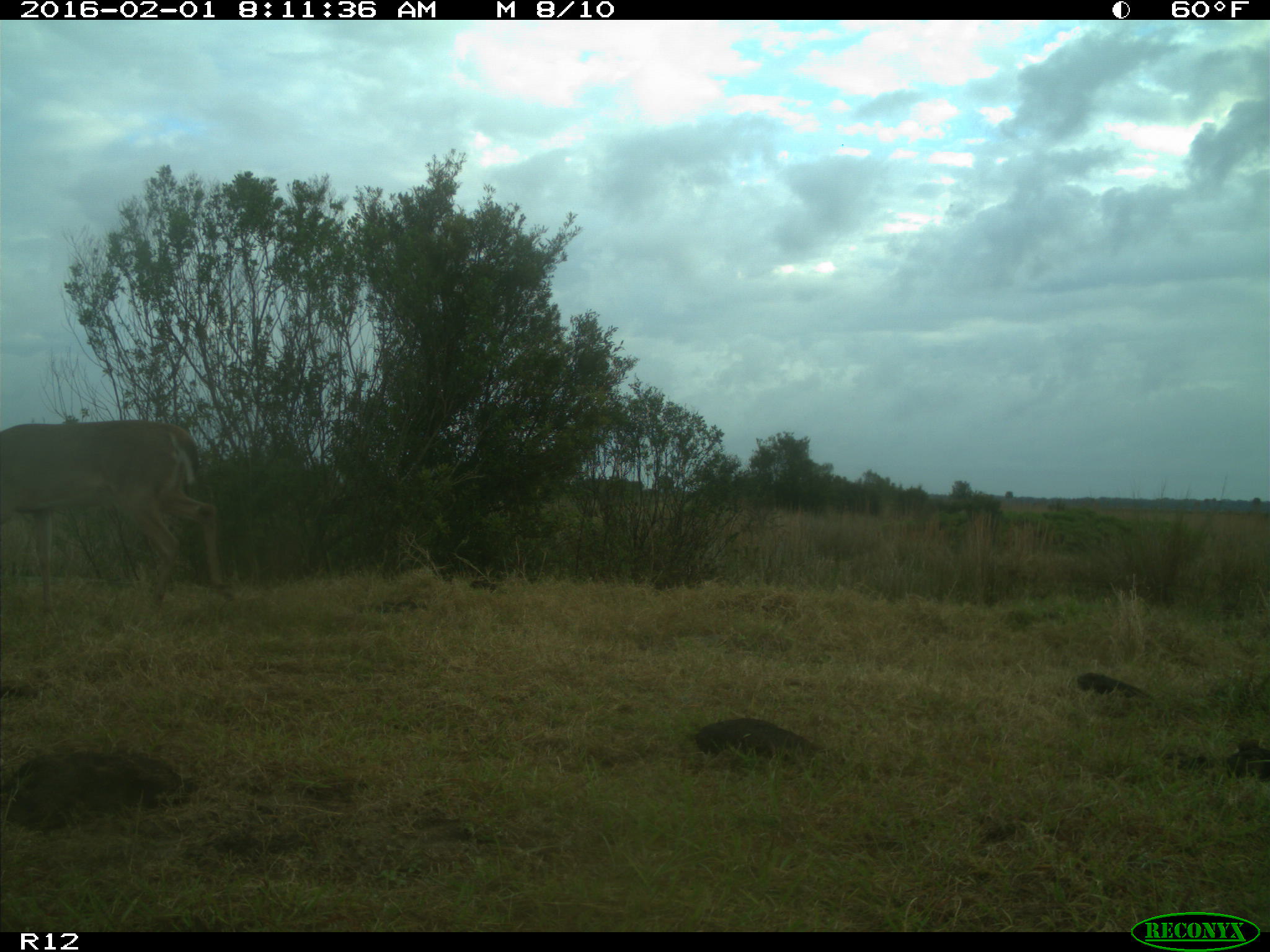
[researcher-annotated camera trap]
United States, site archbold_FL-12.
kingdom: Animalia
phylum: Chordata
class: Mammalia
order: Artiodactyla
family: Cervidae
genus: Odocoileus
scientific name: Odocoileus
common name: deer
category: unidentified deer